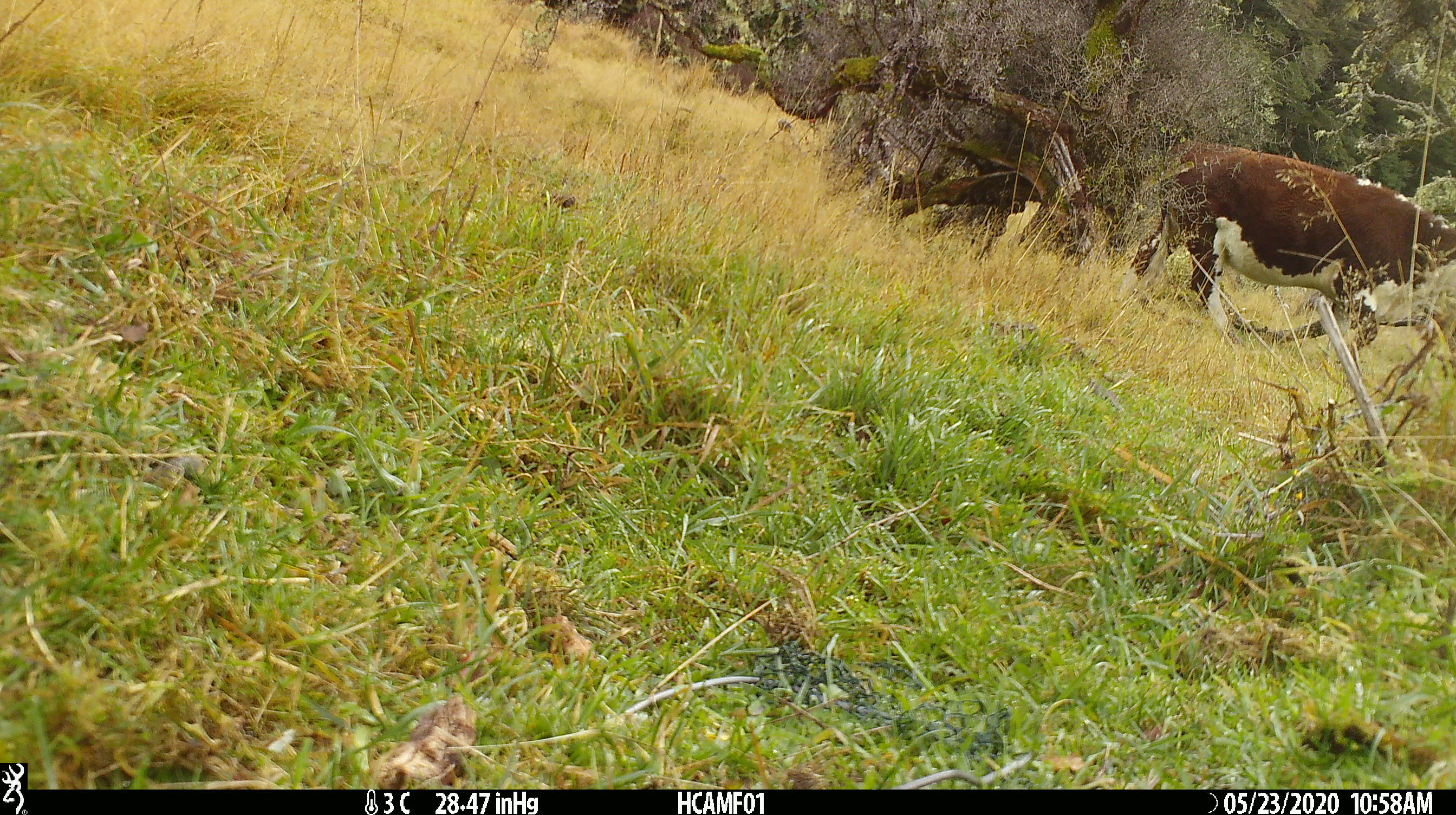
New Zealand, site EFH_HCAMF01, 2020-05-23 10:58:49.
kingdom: Animalia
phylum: Chordata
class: Mammalia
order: Artiodactyla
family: Bovidae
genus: Bos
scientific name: Bos taurus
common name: domestic cow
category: cow